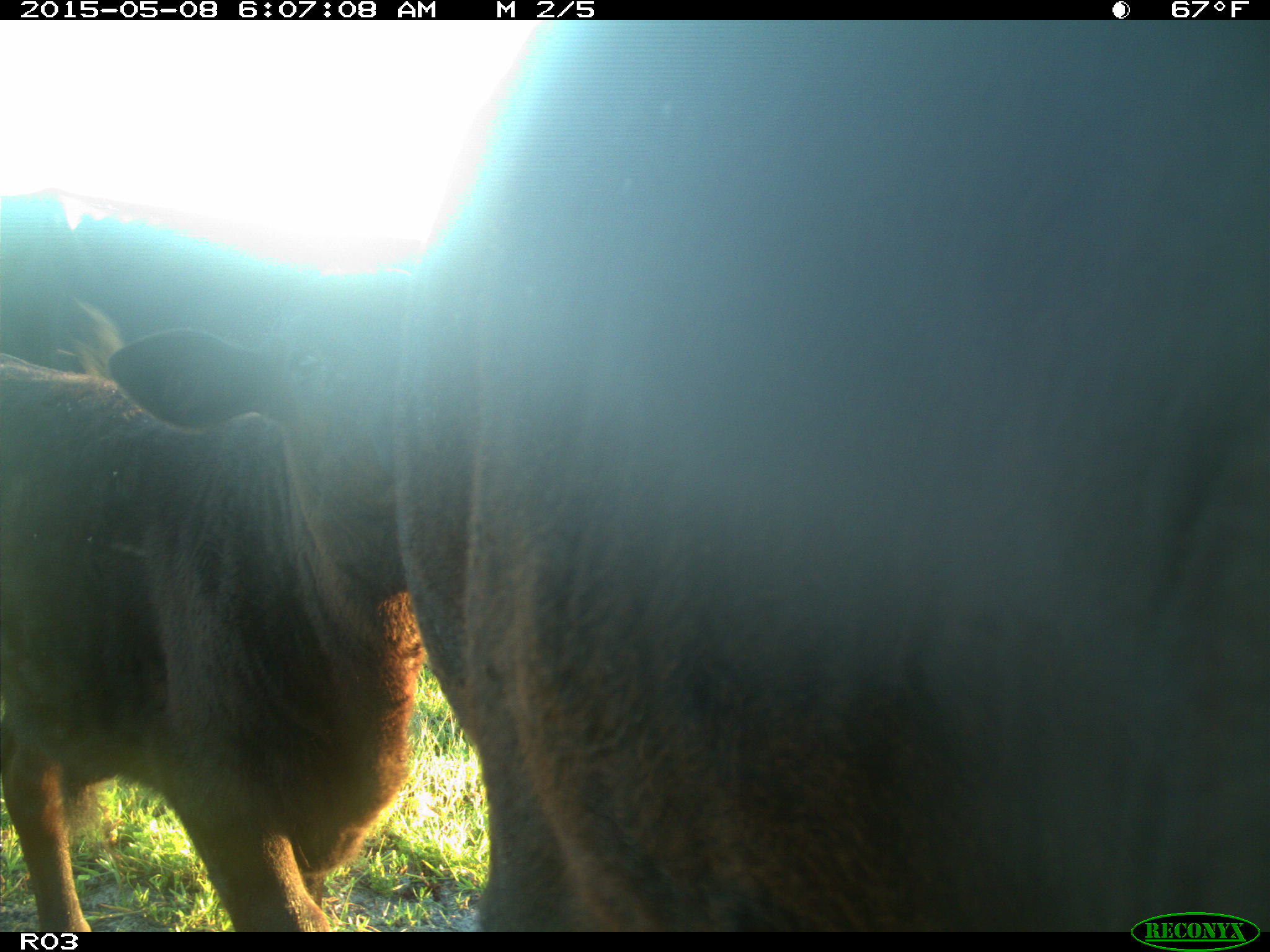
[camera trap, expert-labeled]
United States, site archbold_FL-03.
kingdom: Animalia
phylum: Chordata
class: Mammalia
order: Artiodactyla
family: Bovidae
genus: Bos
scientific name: Bos taurus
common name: domestic cow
Bos taurus (domestic cow).